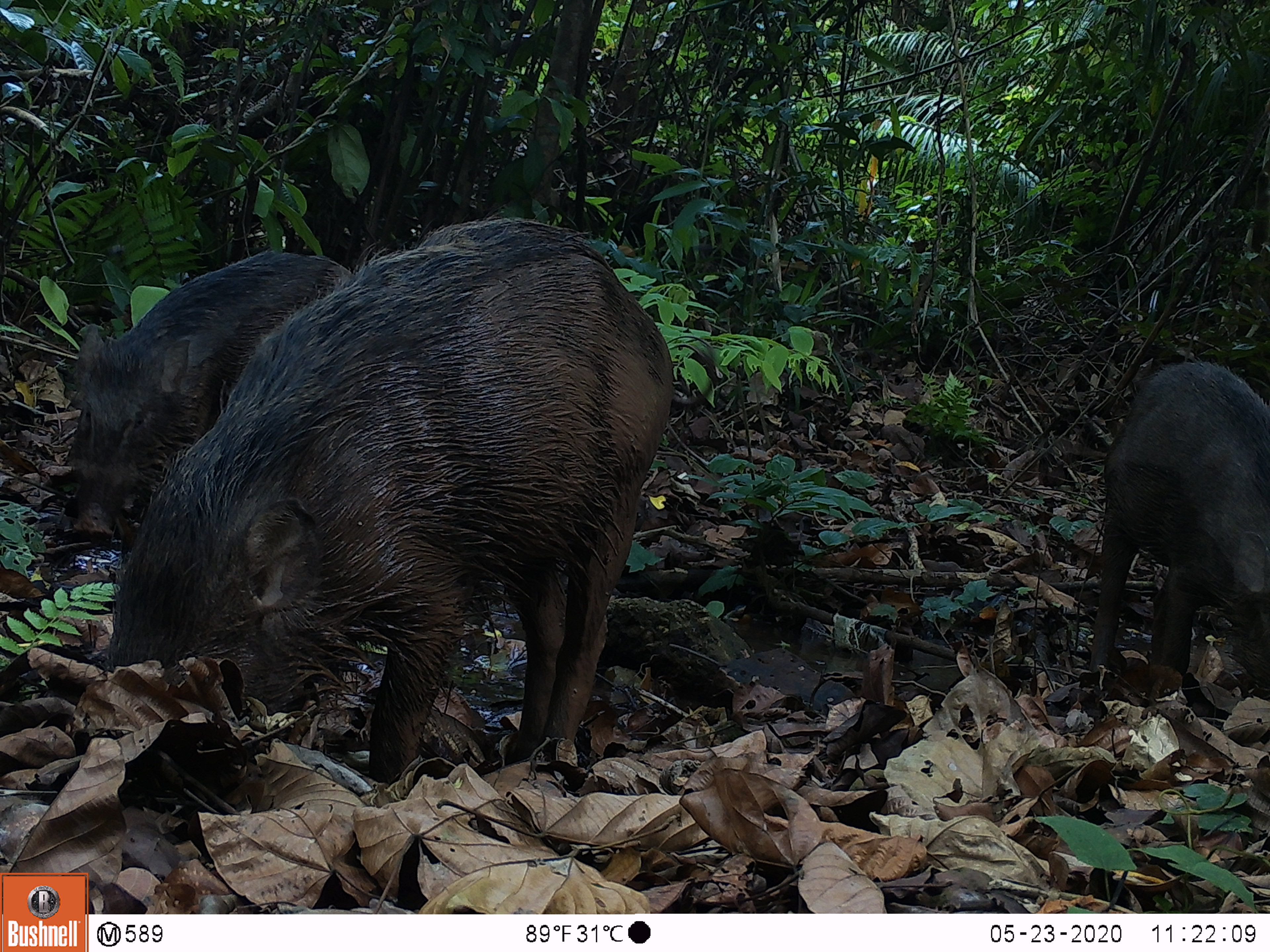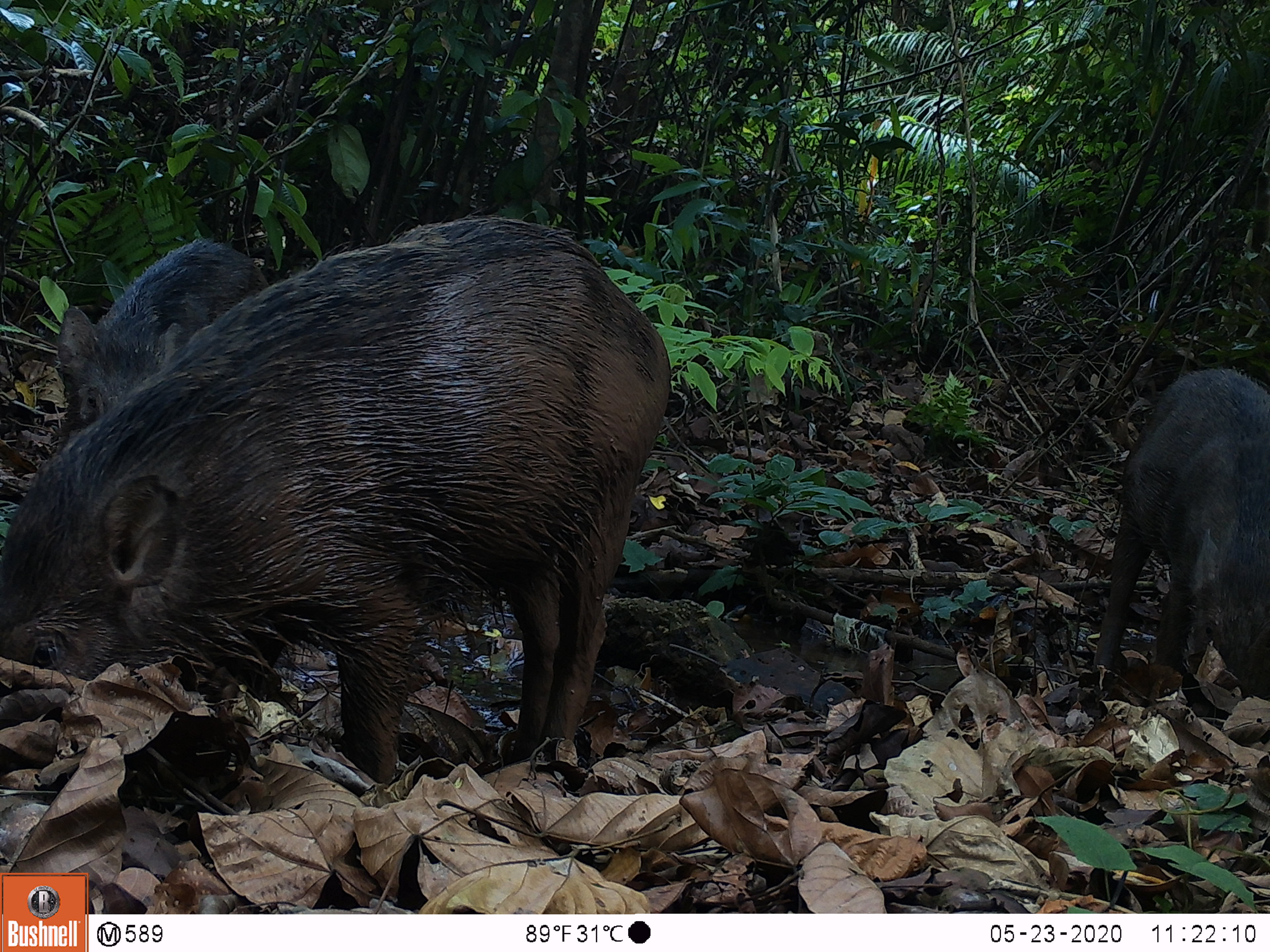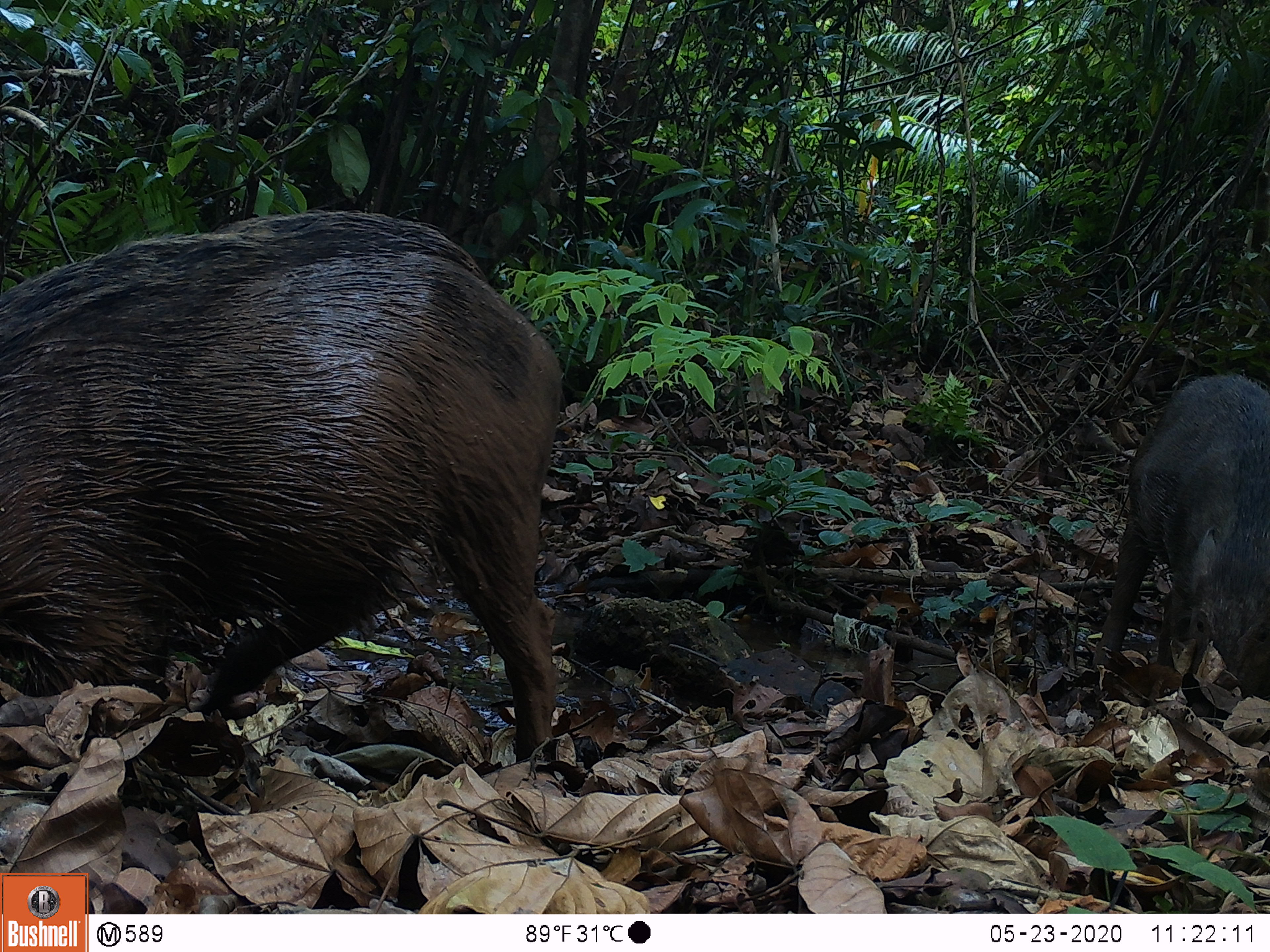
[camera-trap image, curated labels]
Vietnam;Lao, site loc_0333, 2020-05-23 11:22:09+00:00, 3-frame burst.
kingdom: Animalia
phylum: Chordata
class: Mammalia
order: Artiodactyla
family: Suidae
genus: Sus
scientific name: Sus scrofa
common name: eurasian wild pig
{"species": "eurasian wild pig (Sus scrofa)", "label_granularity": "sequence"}